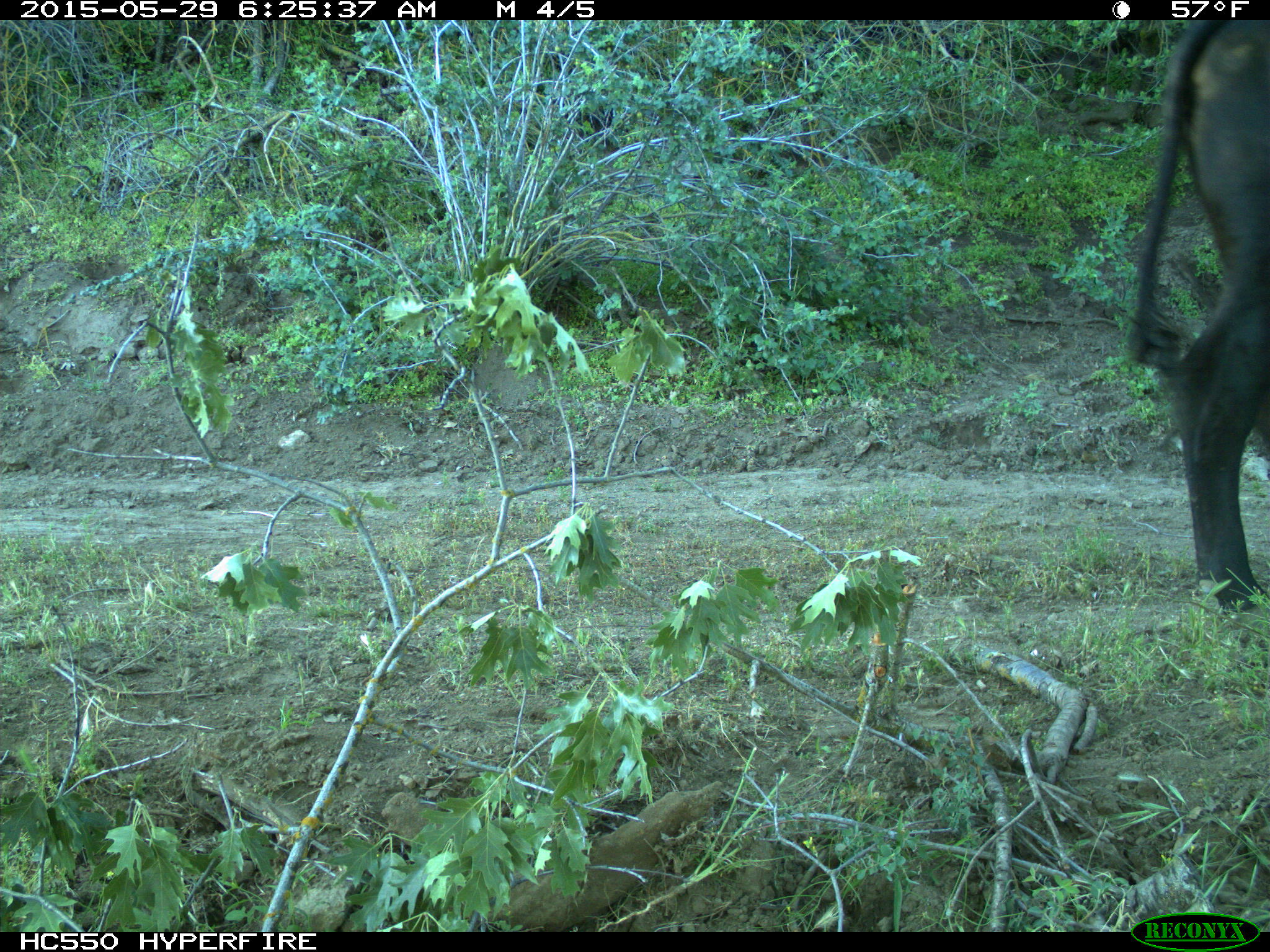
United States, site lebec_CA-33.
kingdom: Animalia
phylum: Chordata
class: Mammalia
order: Artiodactyla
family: Bovidae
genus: Bos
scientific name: Bos taurus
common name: domestic cow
Bos taurus (domestic cow).